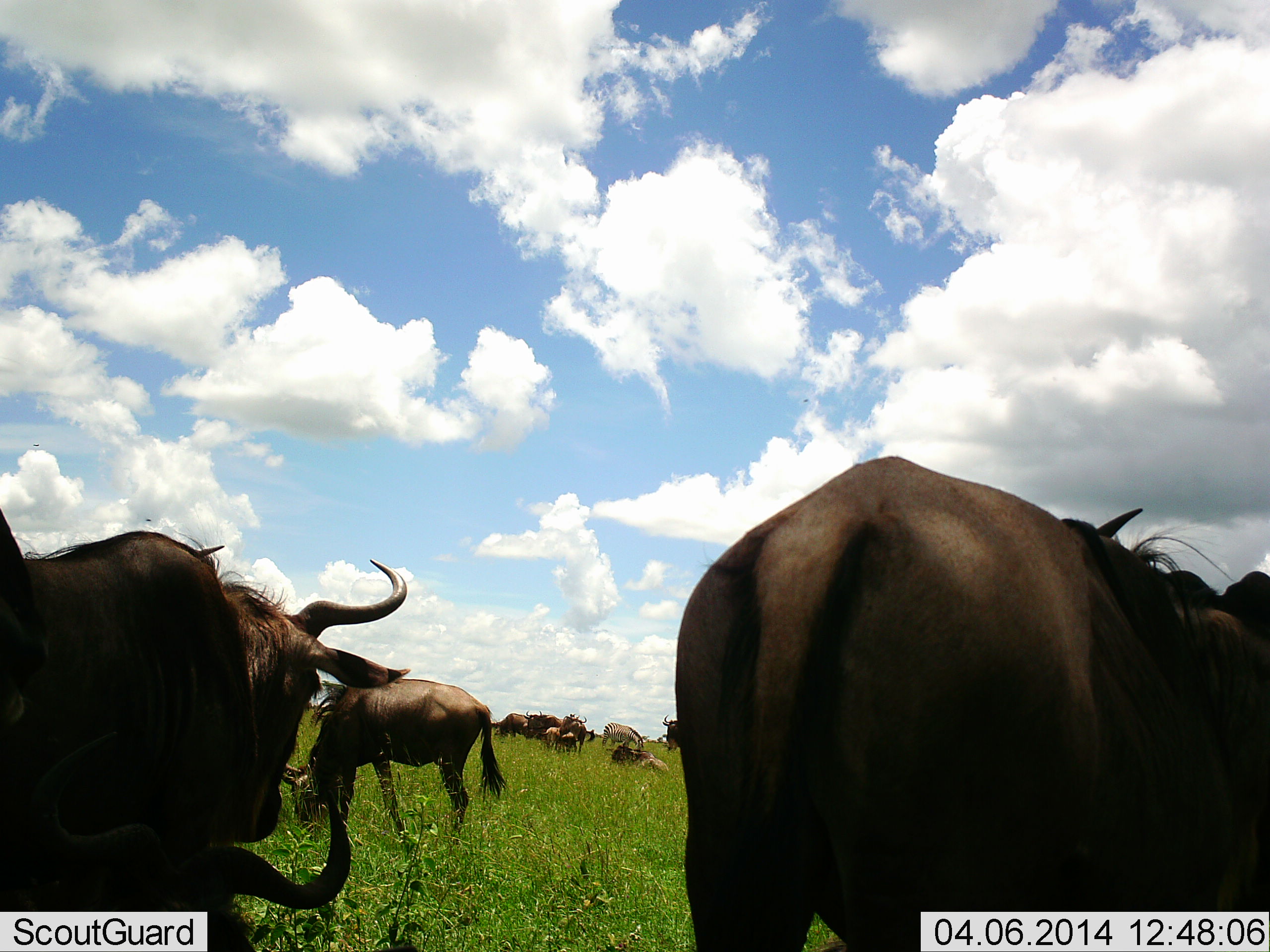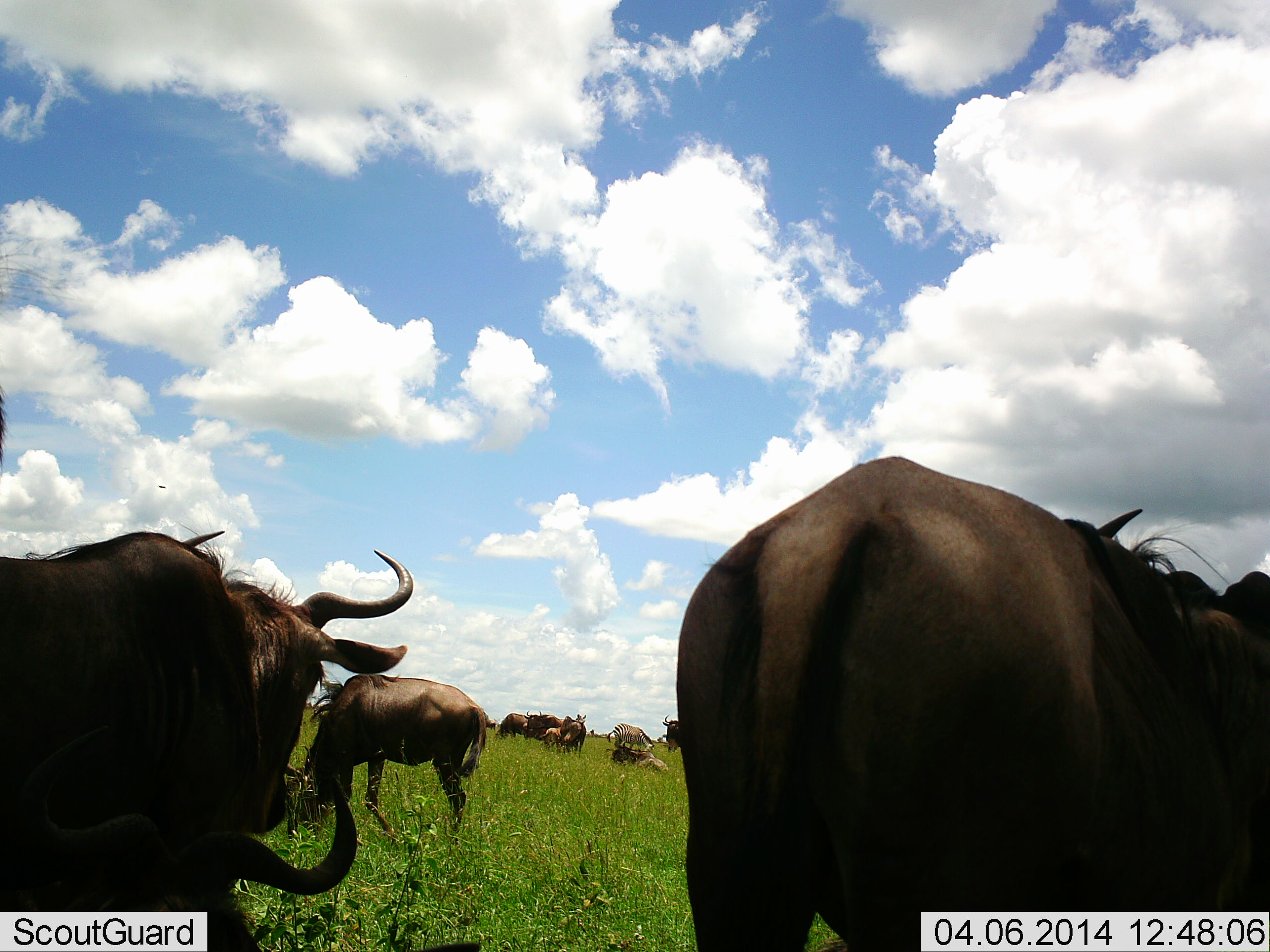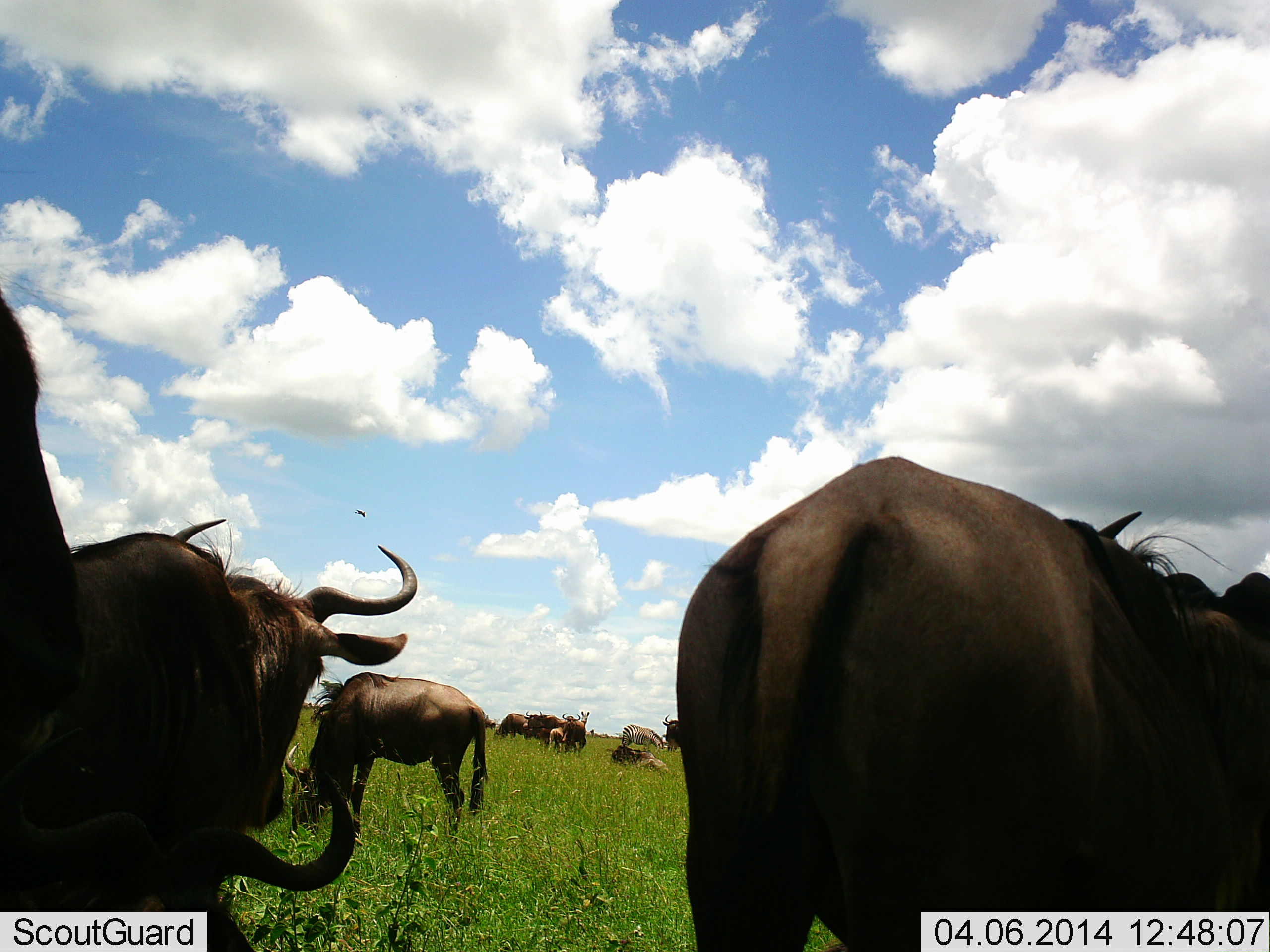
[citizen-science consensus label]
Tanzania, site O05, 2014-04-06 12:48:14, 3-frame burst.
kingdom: Animalia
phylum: Chordata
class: Mammalia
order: Artiodactyla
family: Bovidae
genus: Connochaetes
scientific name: Connochaetes taurinus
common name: blue wildebeest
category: wildebeest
Wildebeest (blue wildebeest) (Connochaetes taurinus), count 9. Behavior (volunteer vote fractions): standing 67%, resting 50%, moving 17%, interacting 0%. Young present (vote fraction): 0%. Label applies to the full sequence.